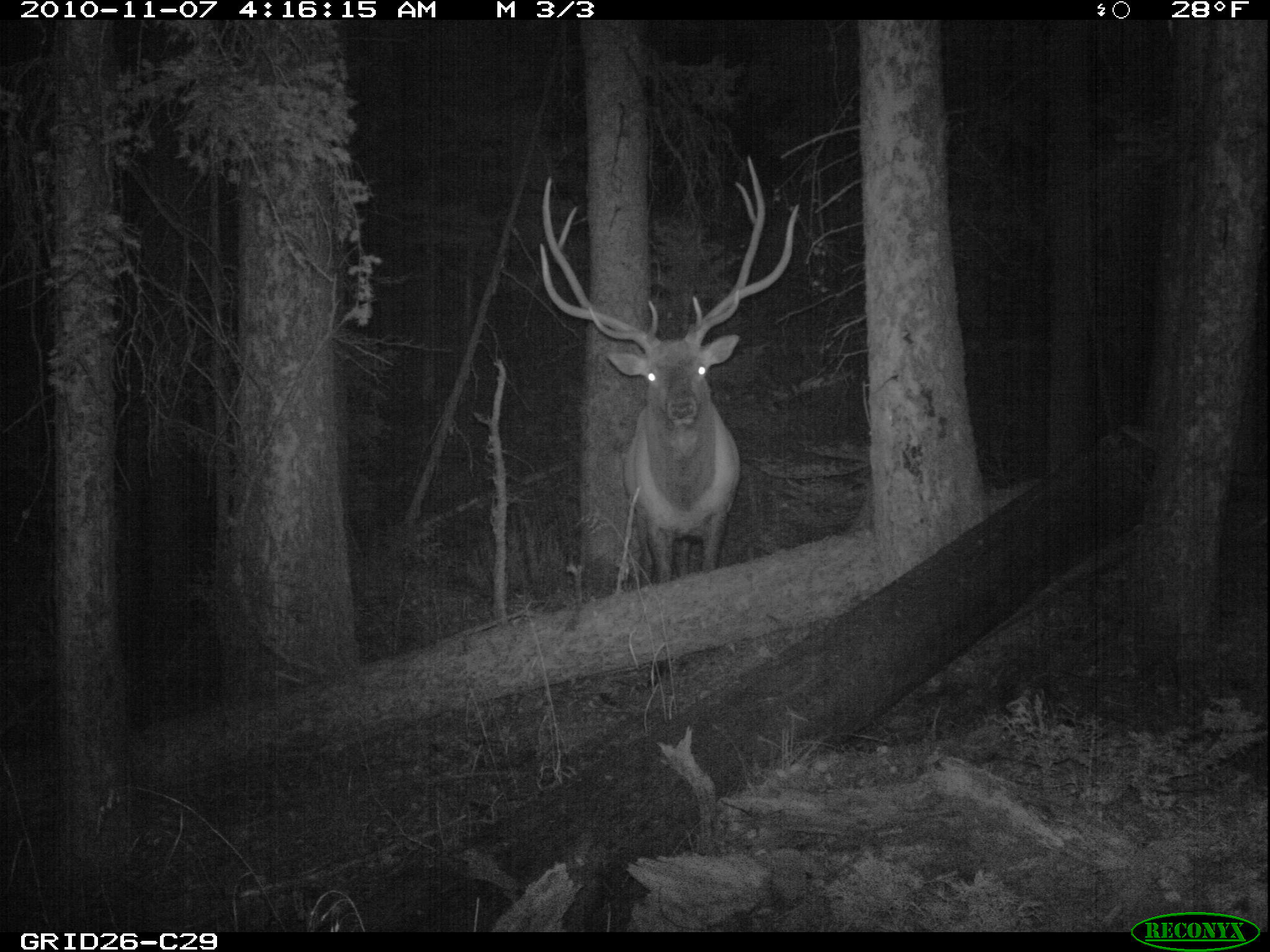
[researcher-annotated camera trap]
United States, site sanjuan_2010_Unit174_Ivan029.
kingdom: Animalia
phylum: Chordata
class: Mammalia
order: Artiodactyla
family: Cervidae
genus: Cervus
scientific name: Cervus elaphus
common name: red deer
Cervus elaphus (red deer).